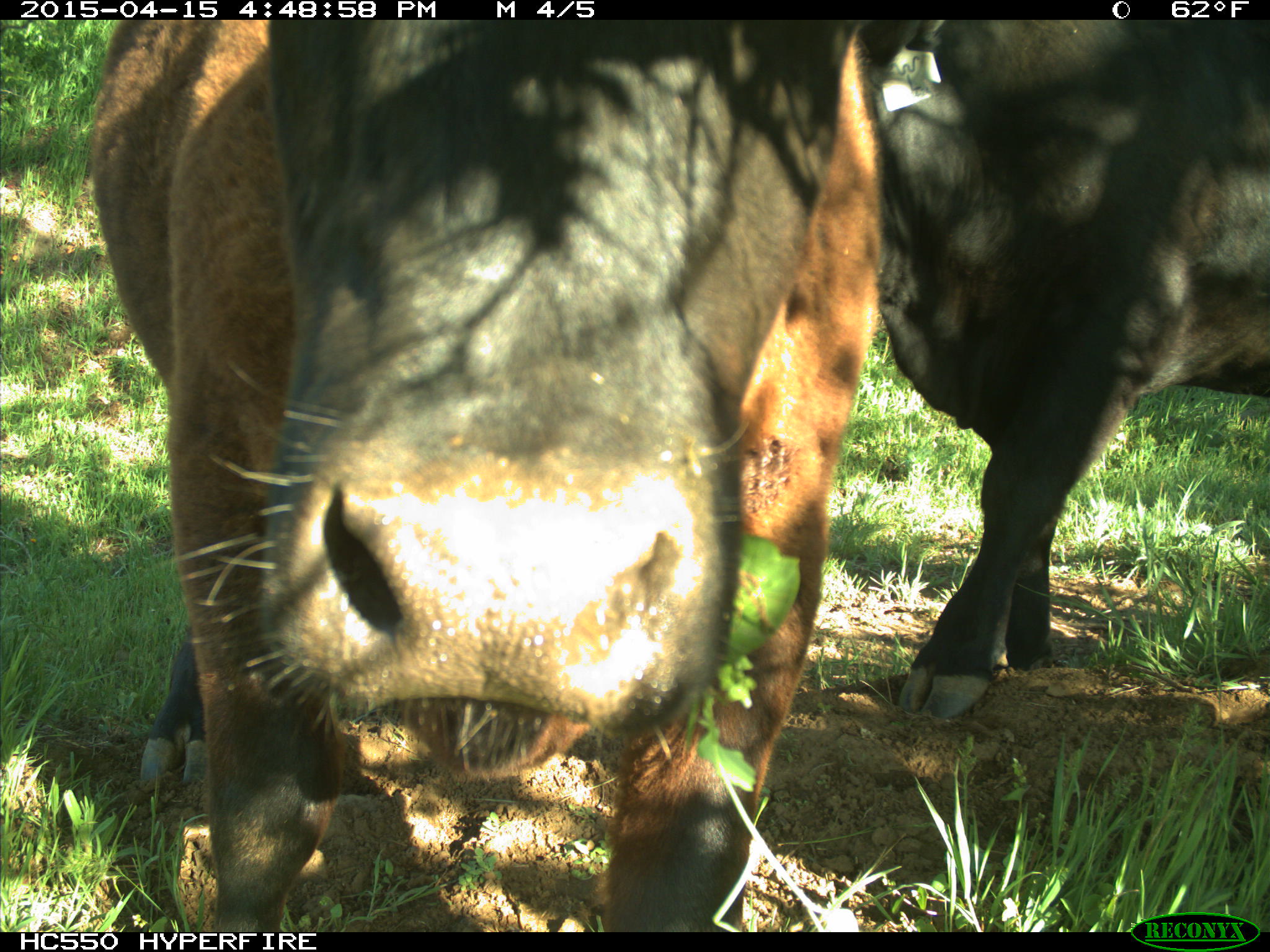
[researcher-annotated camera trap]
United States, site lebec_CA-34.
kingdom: Animalia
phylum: Chordata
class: Mammalia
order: Artiodactyla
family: Bovidae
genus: Bos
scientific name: Bos taurus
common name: domestic cow